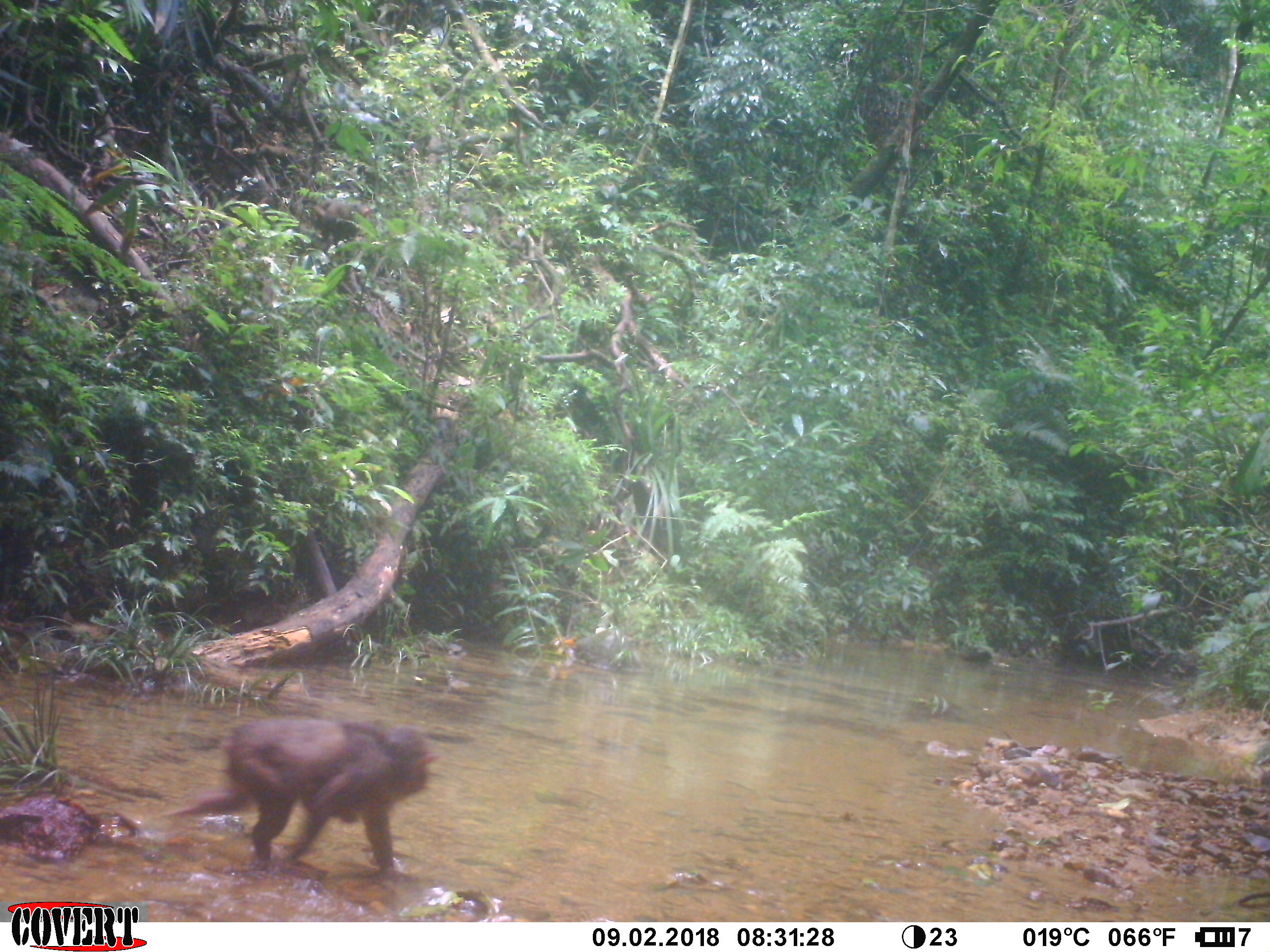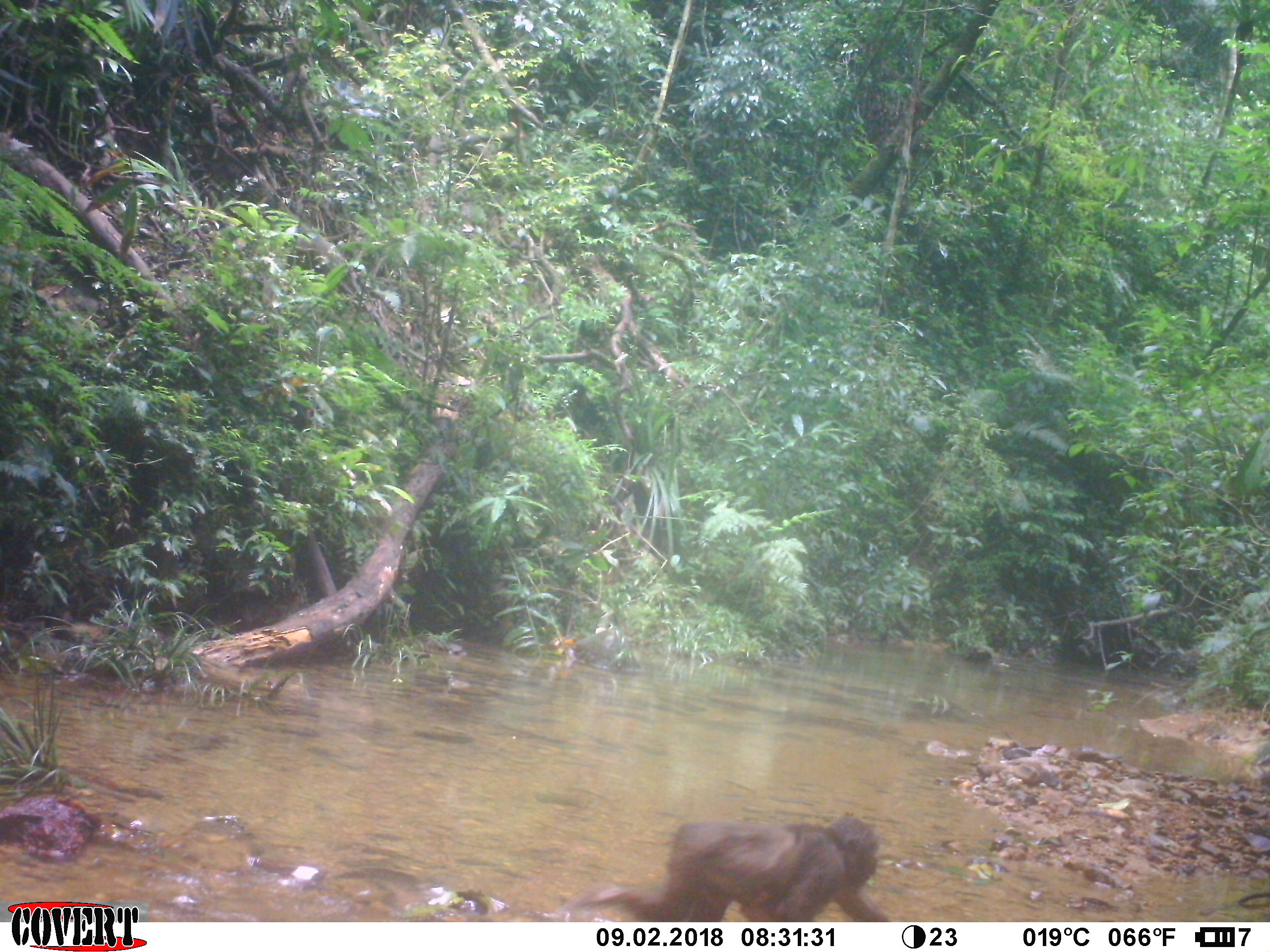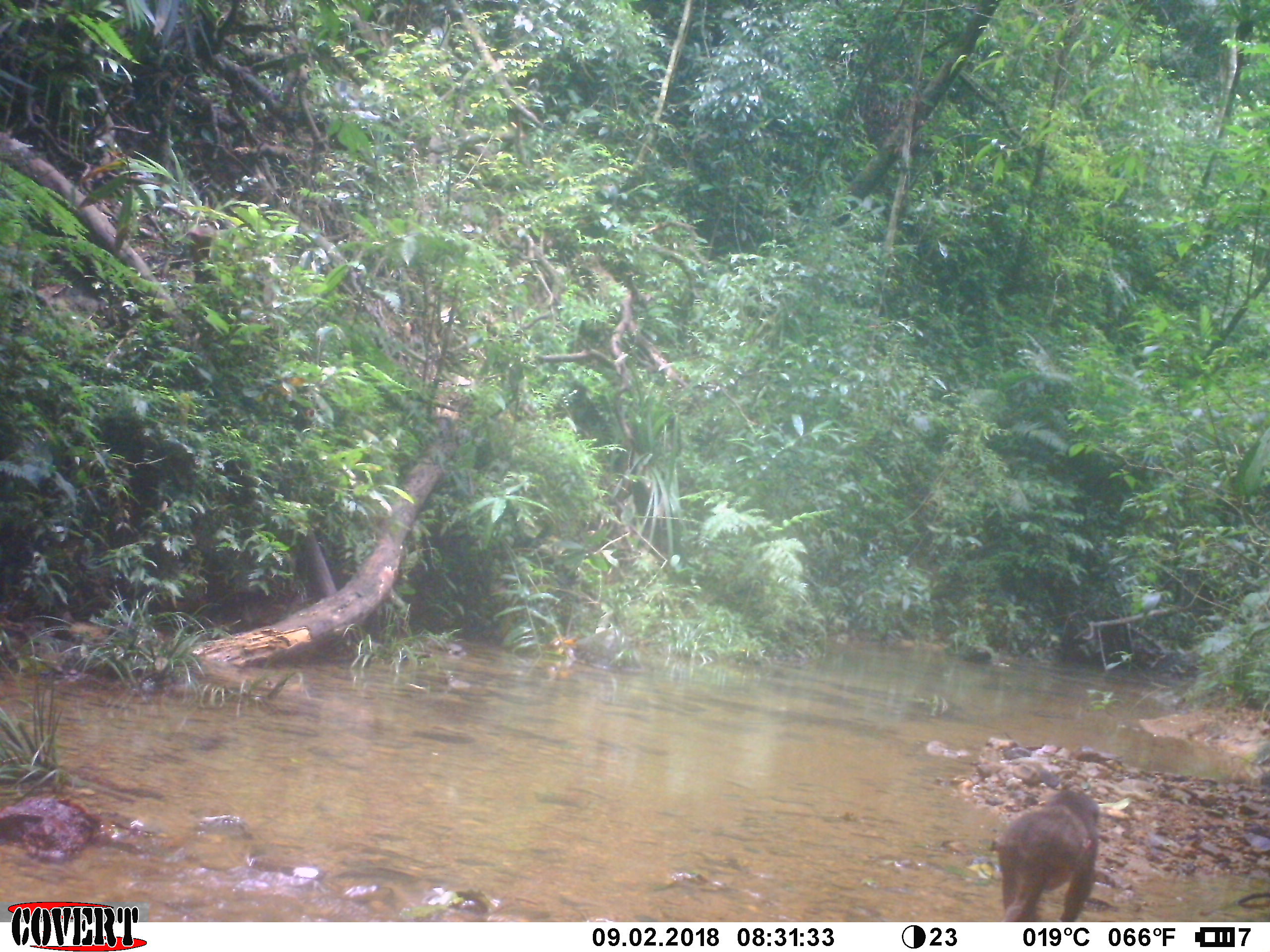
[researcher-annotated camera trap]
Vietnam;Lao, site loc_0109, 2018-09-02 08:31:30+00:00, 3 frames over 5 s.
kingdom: Animalia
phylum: Chordata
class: Mammalia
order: Primates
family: Cercopithecidae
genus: Macaca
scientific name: Macaca arctoides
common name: stump-tailed macaque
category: stump tailed macaque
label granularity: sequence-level